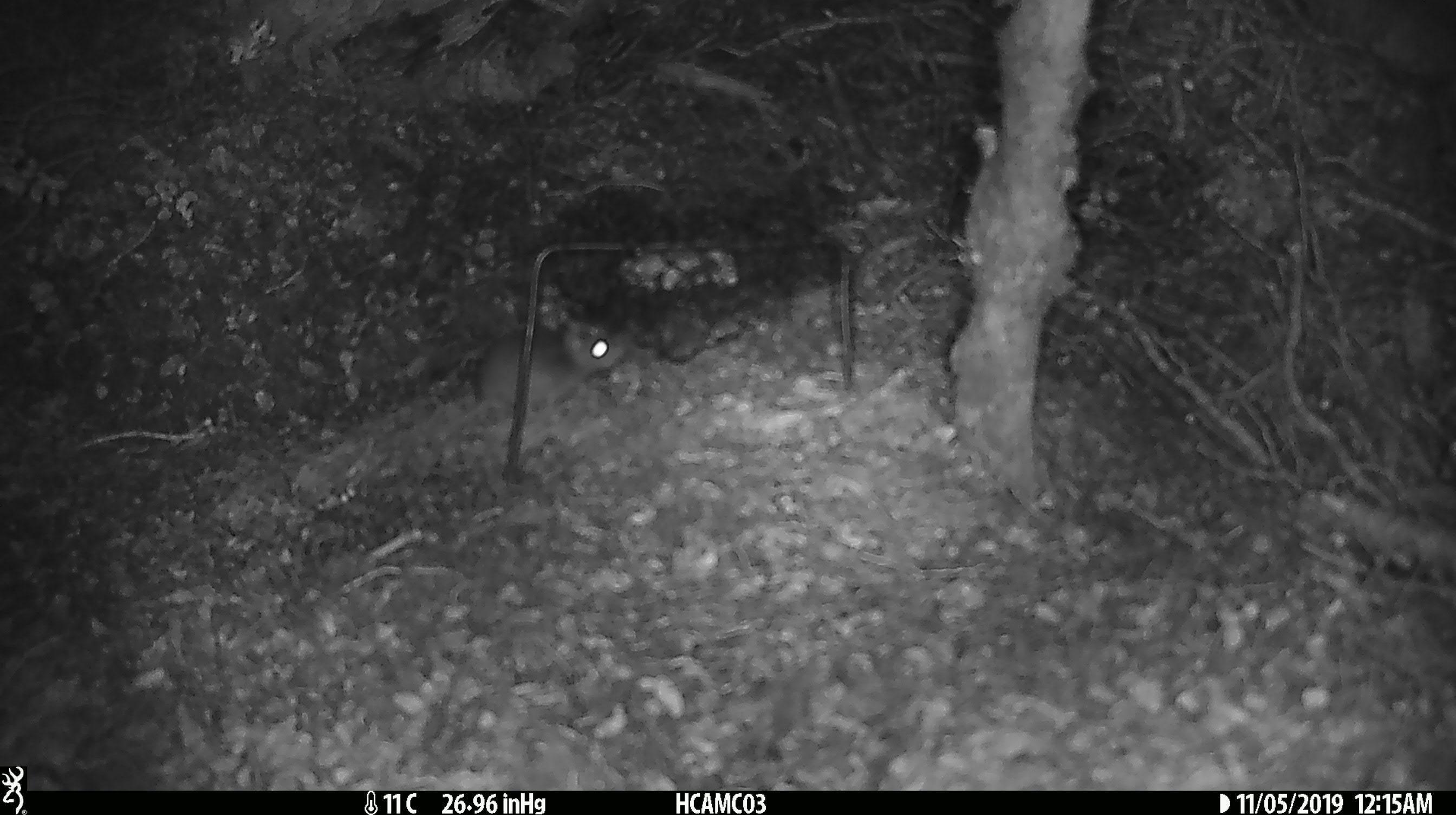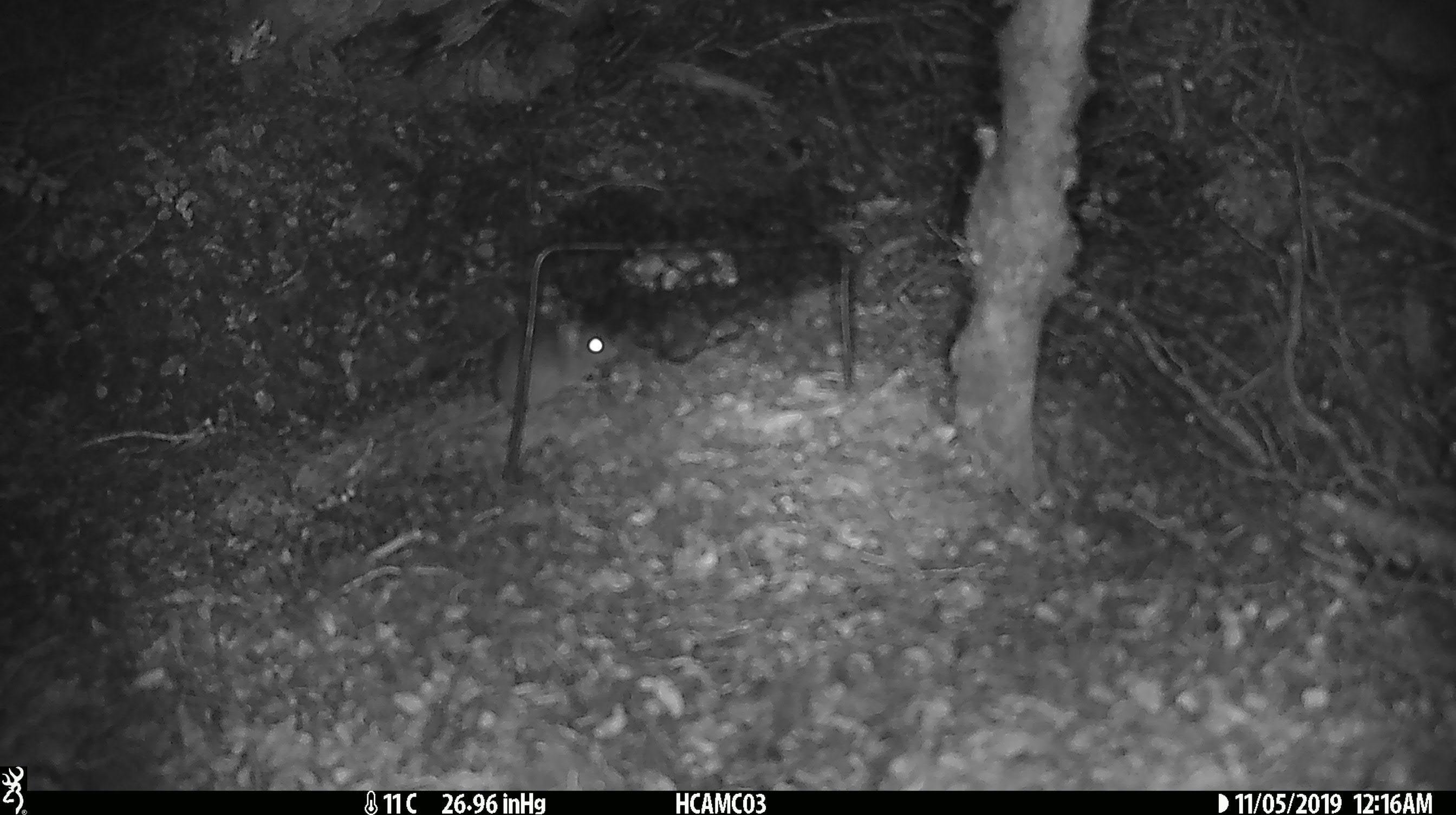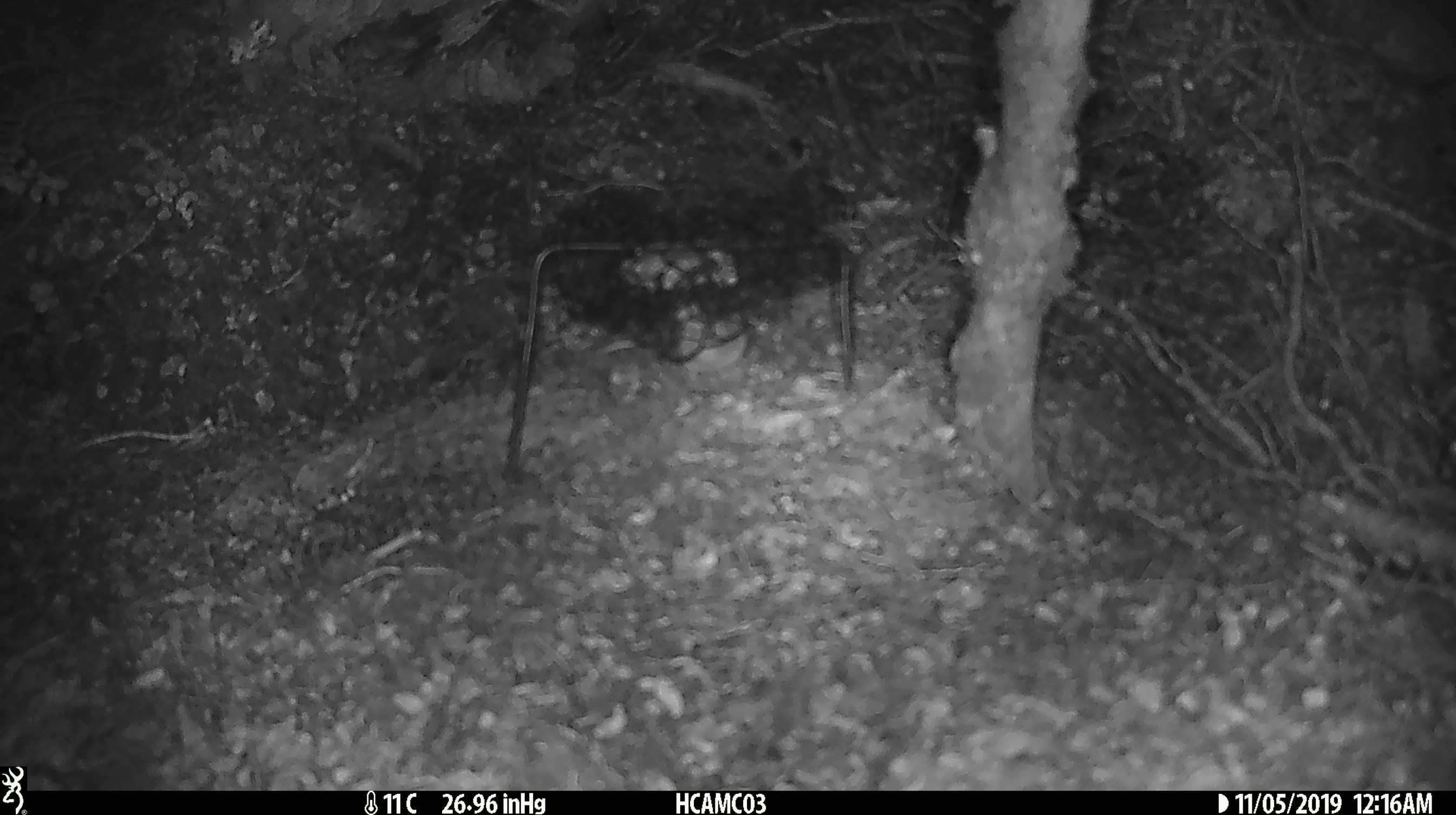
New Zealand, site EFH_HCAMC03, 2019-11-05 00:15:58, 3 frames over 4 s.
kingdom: Animalia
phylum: Chordata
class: Mammalia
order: Rodentia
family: Muridae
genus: Mus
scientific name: Mus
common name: mouse